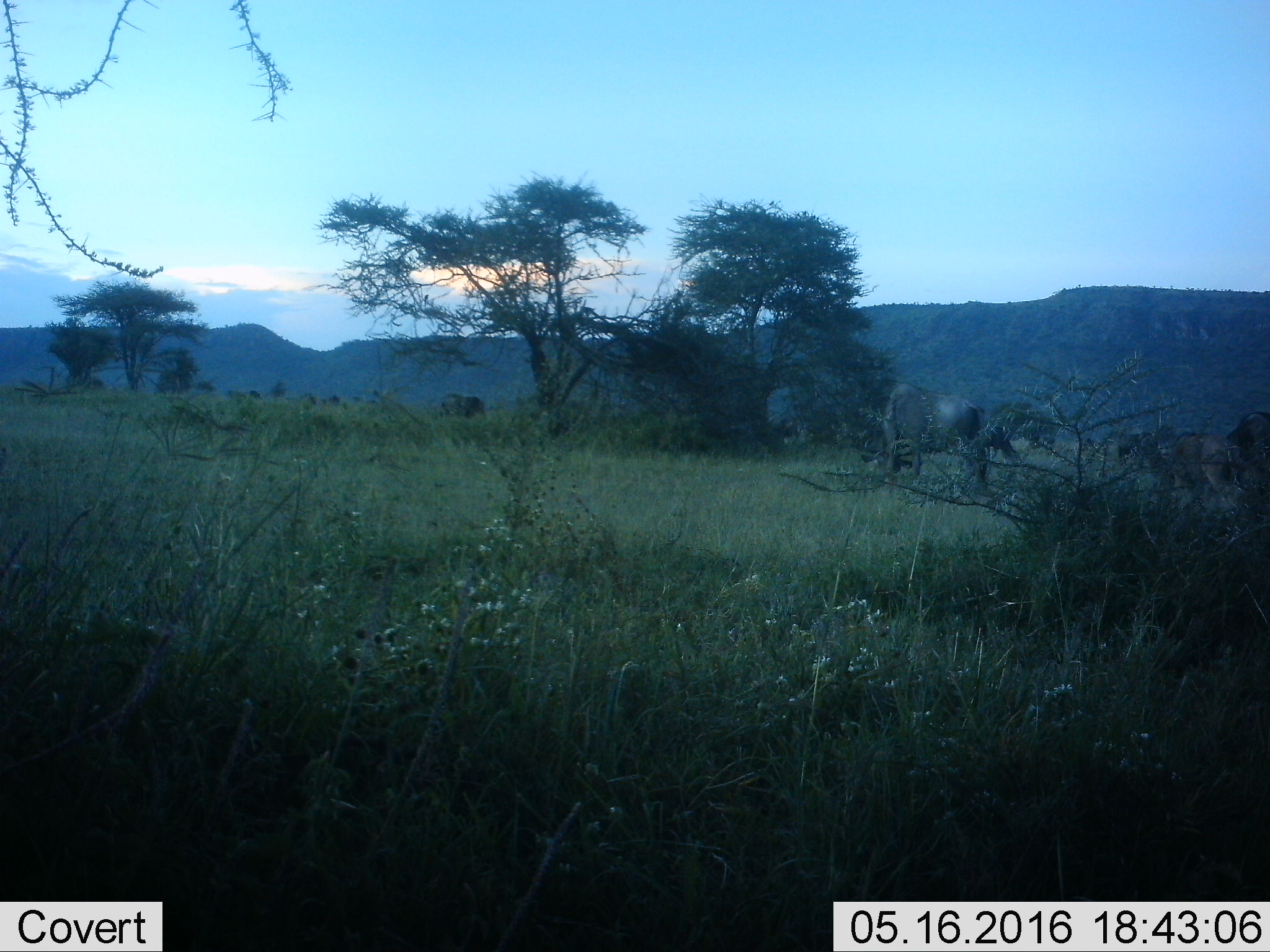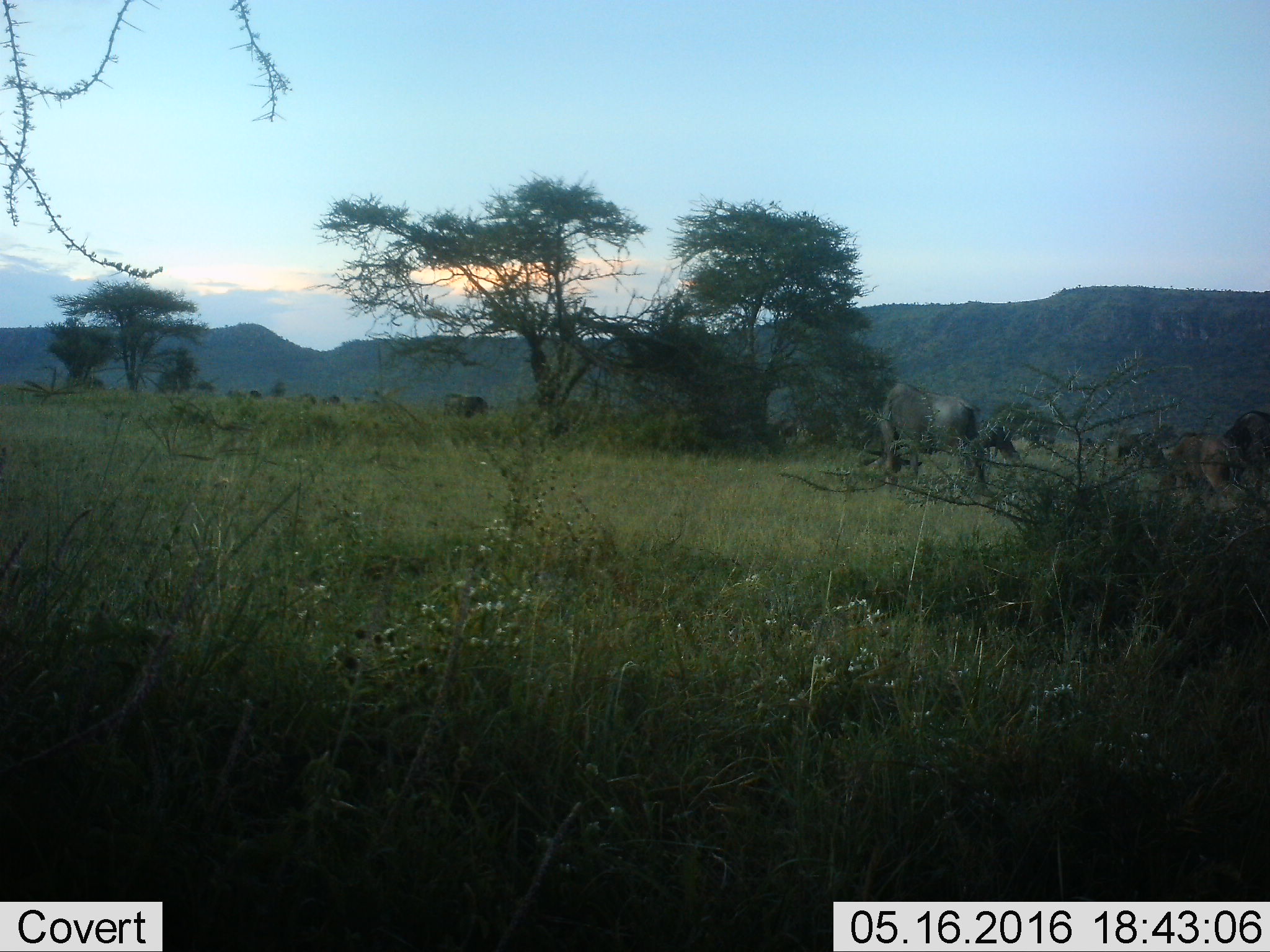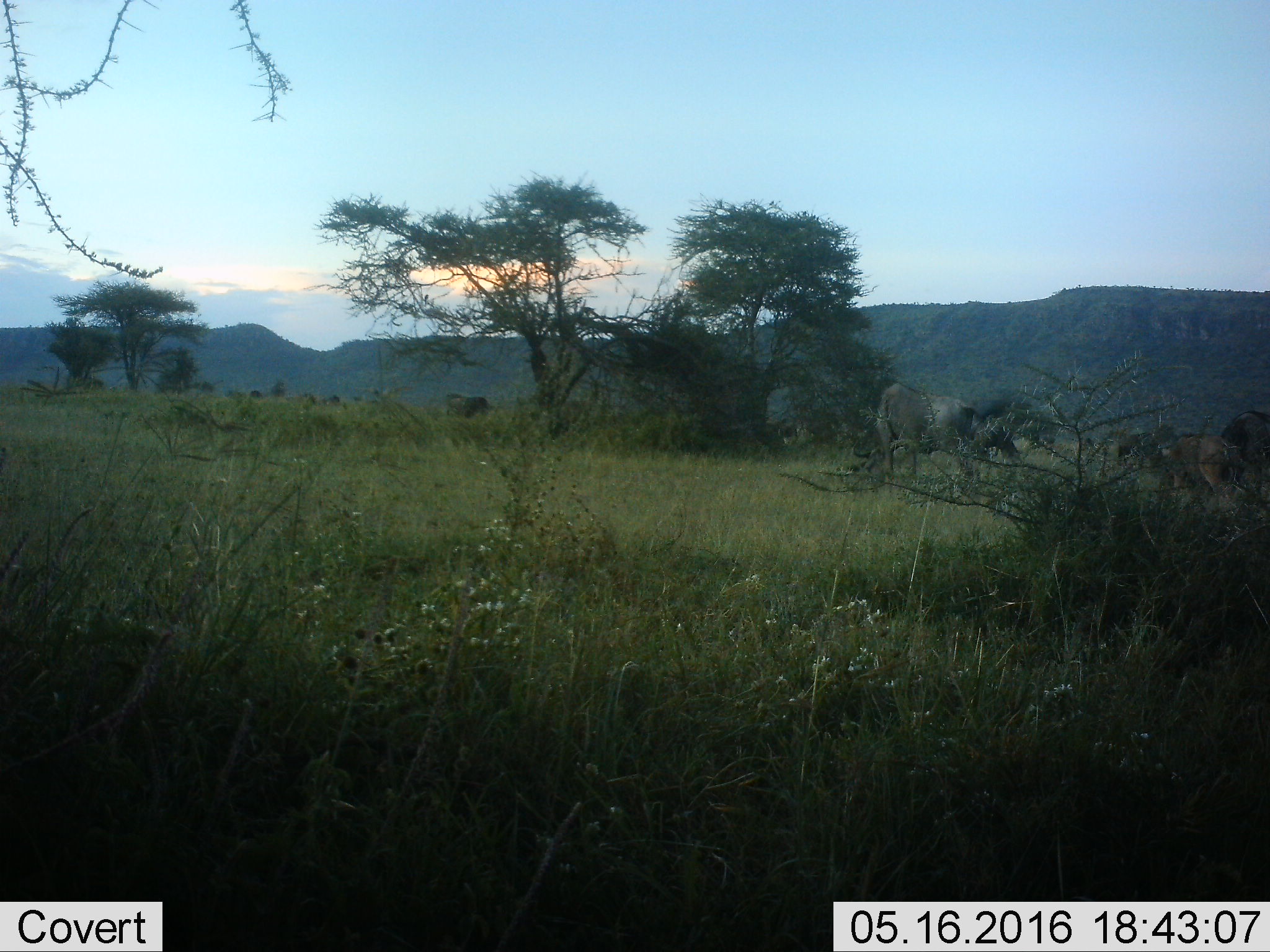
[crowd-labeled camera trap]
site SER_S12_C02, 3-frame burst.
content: unidentified animal